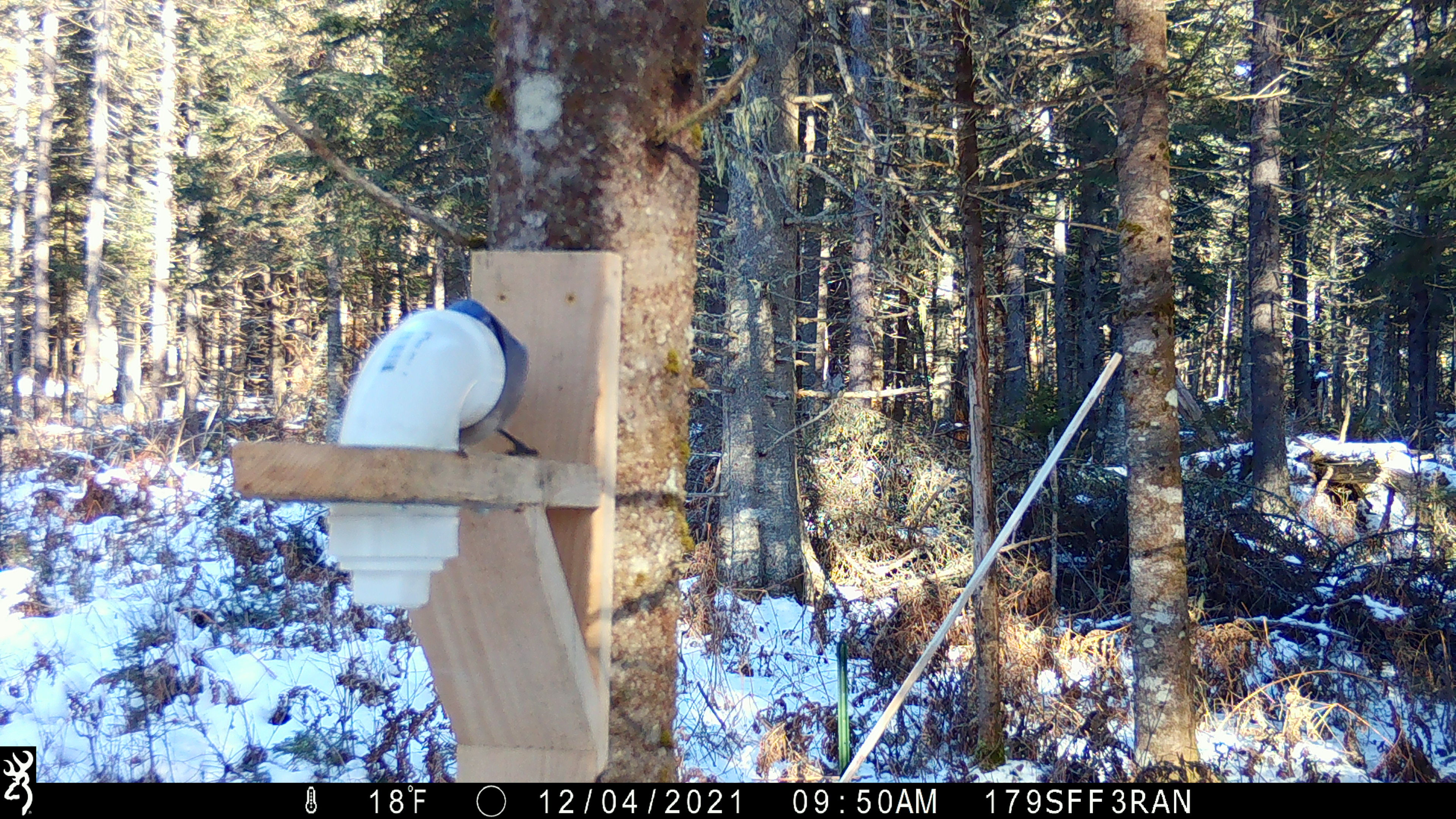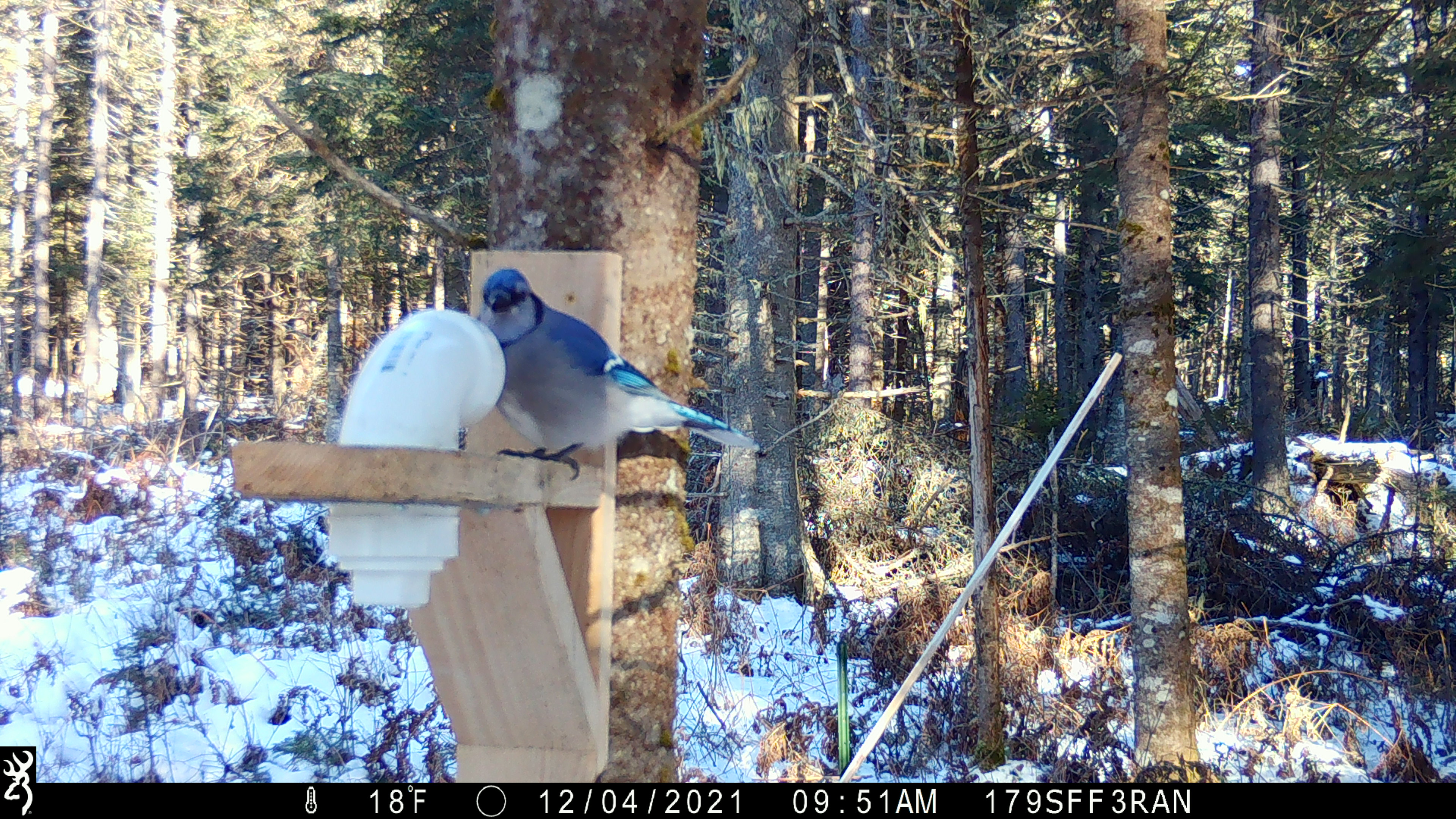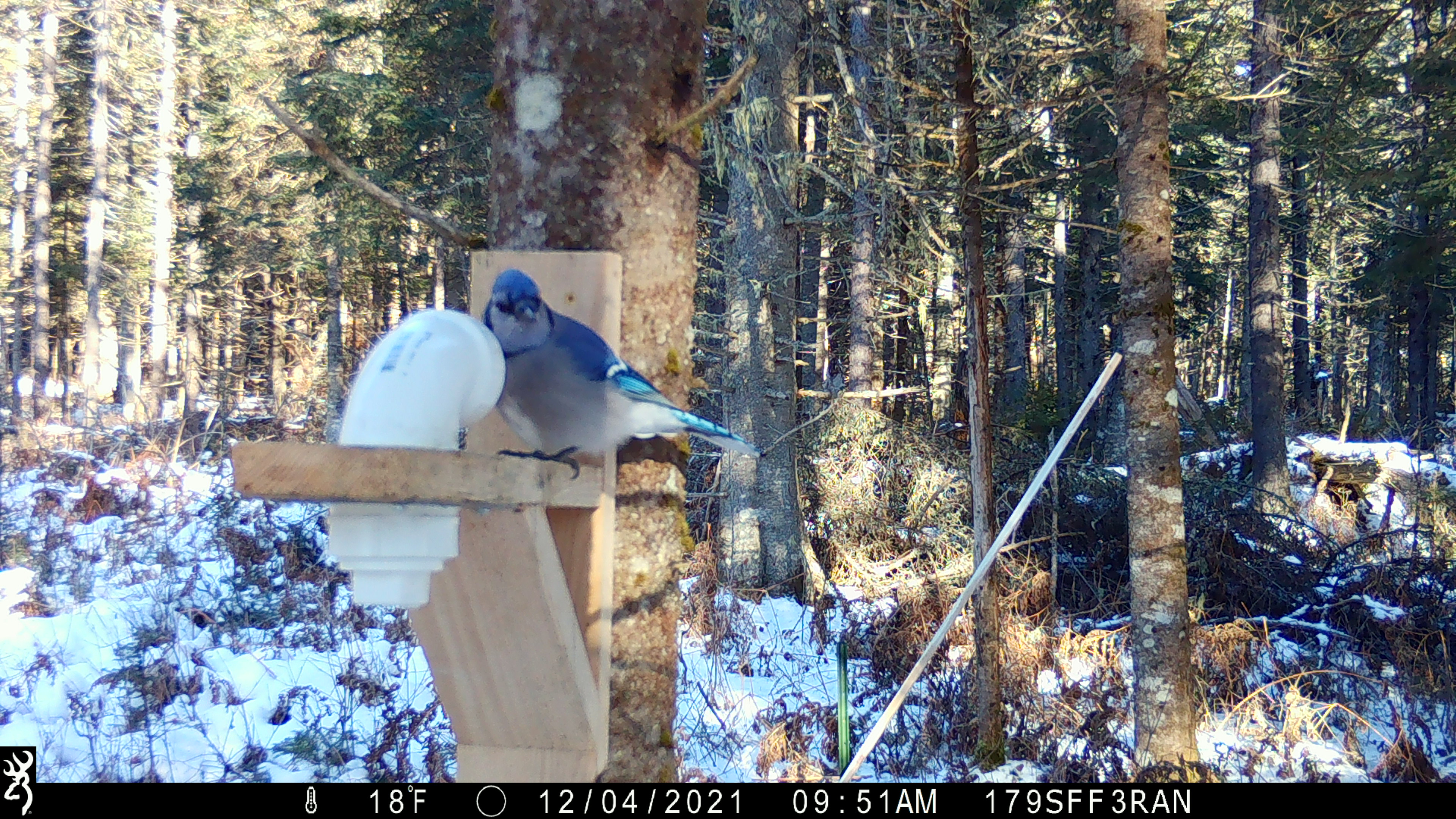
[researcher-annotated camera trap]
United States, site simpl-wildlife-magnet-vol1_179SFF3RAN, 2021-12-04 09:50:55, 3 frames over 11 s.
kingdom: Animalia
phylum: Chordata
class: Aves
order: Passeriformes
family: Corvidae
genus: Cyanocitta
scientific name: Cyanocitta cristata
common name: blue jay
Blue jay (Cyanocitta cristata).